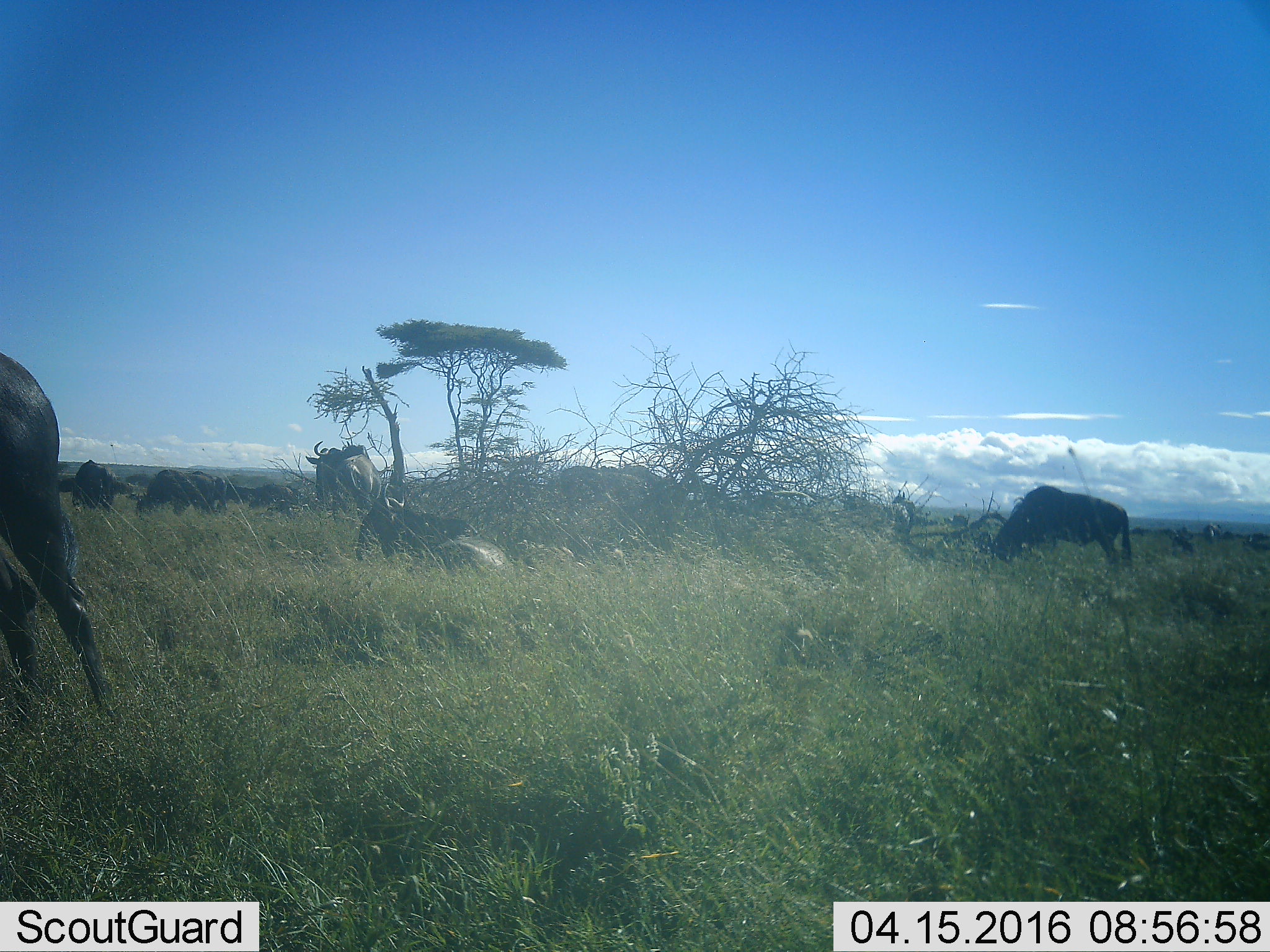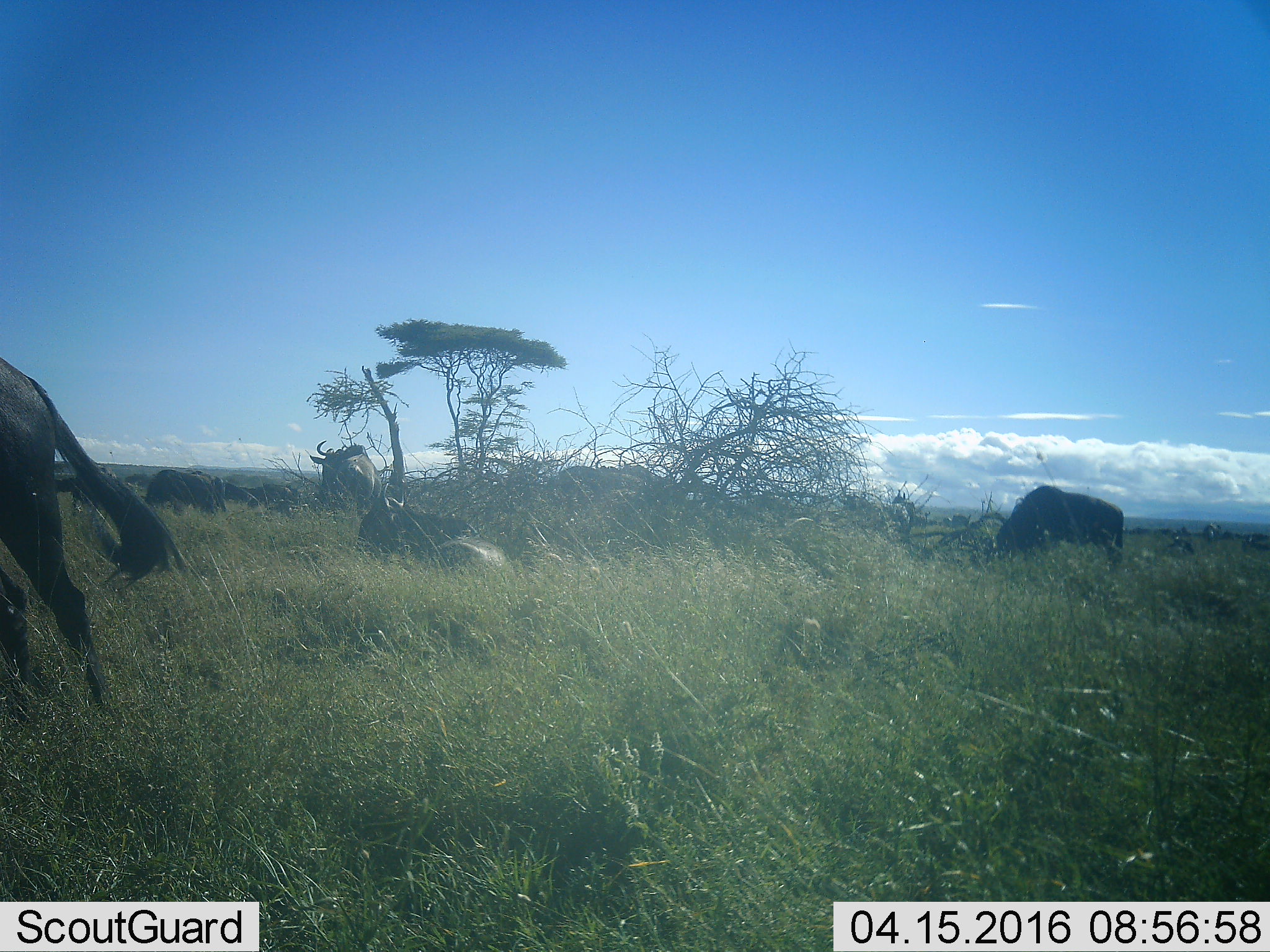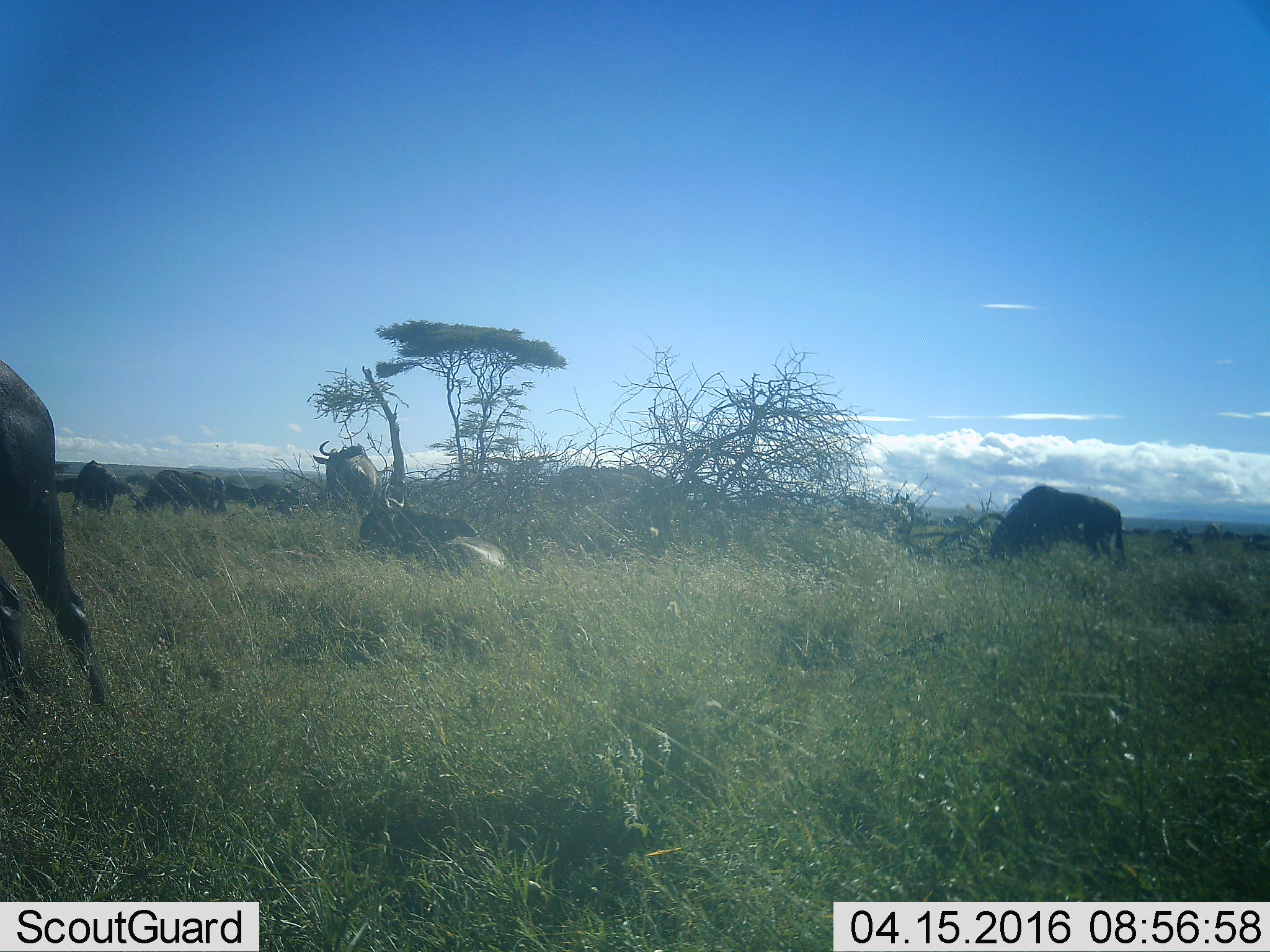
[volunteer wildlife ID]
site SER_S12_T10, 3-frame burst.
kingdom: Animalia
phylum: Chordata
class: Mammalia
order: Artiodactyla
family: Bovidae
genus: Connochaetes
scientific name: Connochaetes taurinus taurinus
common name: blue wildebeest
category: wildebeestblue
Wildebeestblue (blue wildebeest) (Connochaetes taurinus taurinus), count 11-50. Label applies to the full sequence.